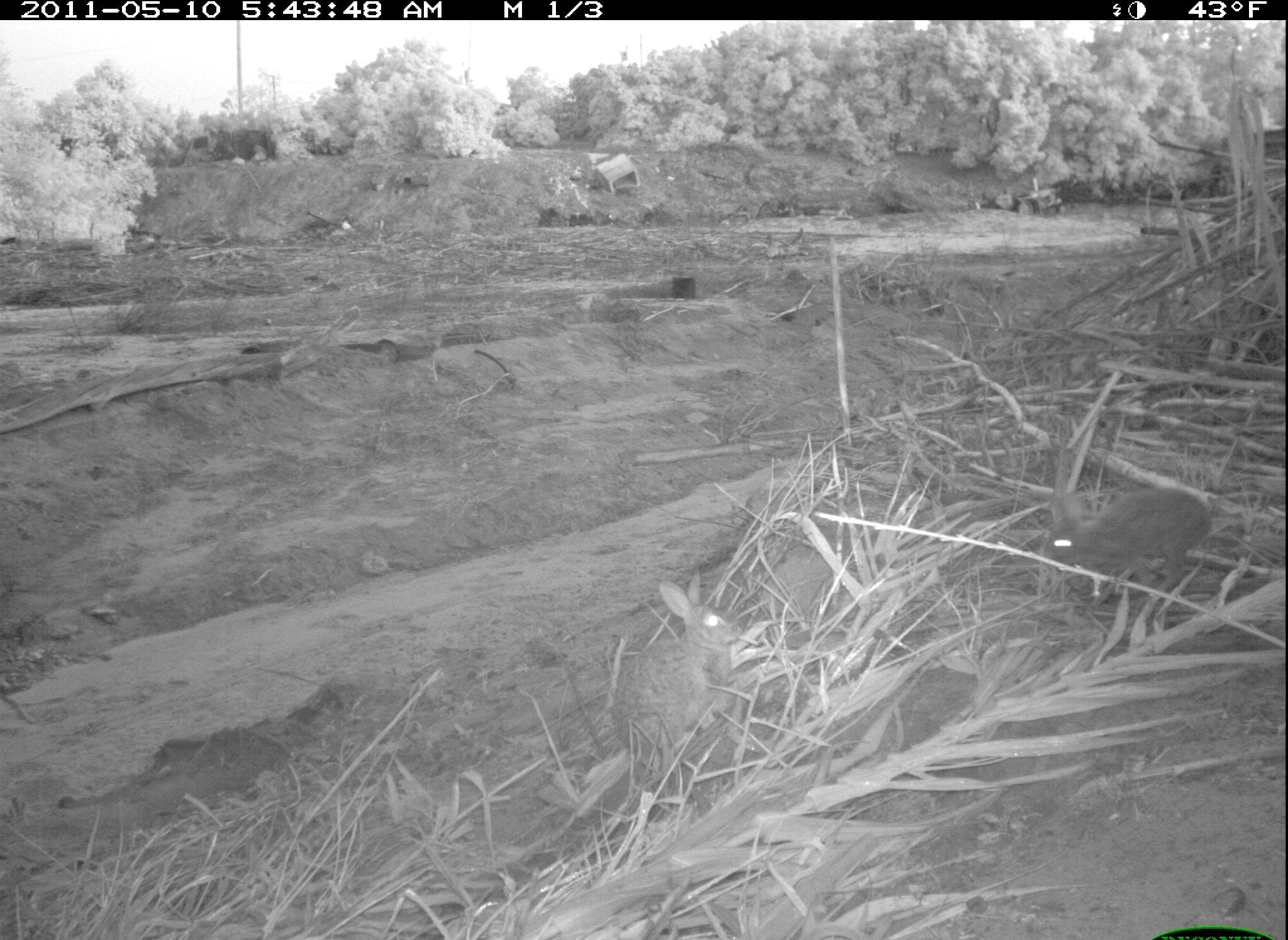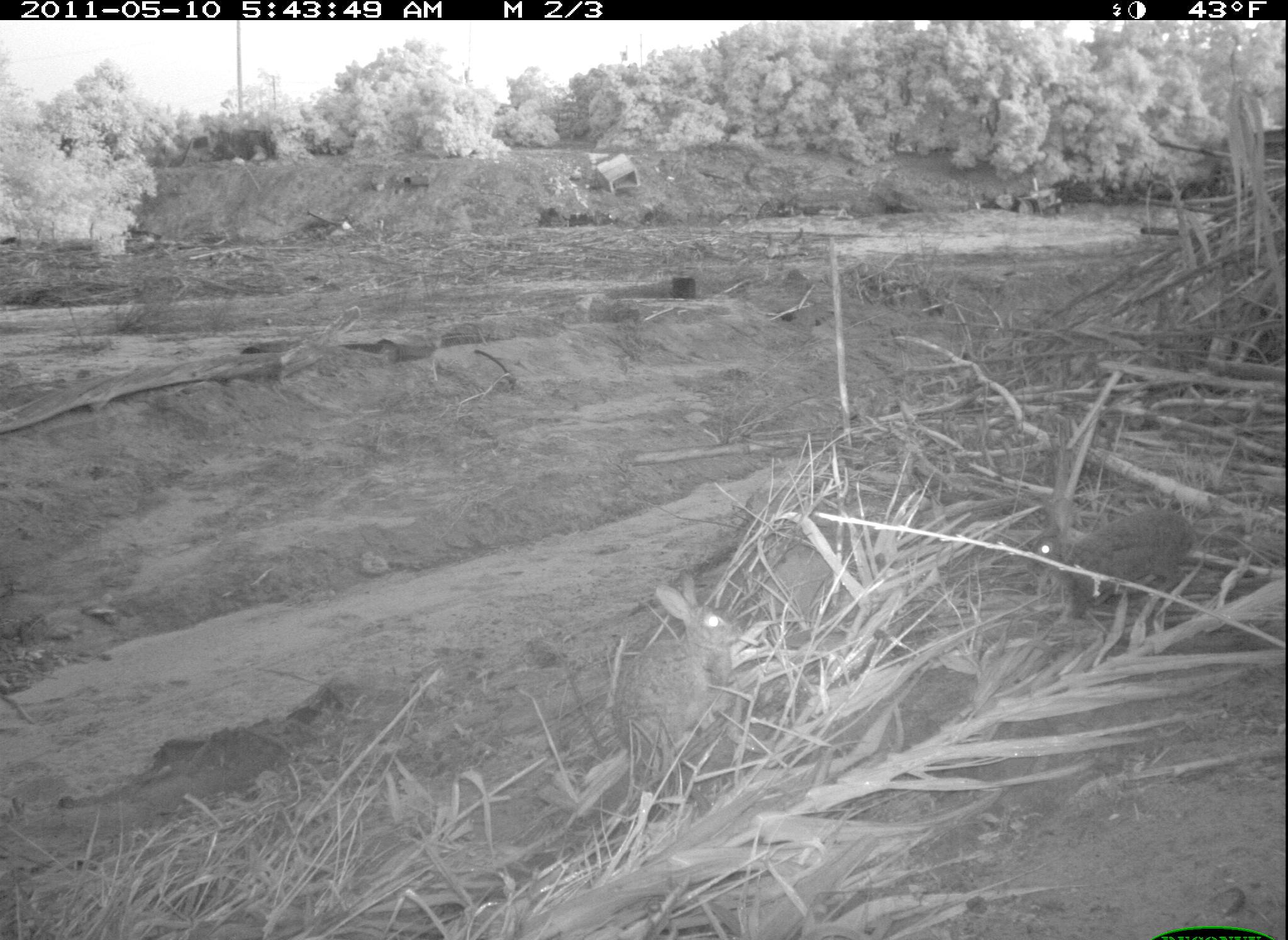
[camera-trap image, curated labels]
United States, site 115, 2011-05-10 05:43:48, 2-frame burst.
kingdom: Animalia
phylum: Chordata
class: Mammalia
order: Lagomorpha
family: Leporidae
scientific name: Leporidae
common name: rabbits and hares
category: rabbit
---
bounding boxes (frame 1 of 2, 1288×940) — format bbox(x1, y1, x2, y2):
rabbit: bbox(1026, 446, 1224, 609); bbox(592, 570, 745, 773)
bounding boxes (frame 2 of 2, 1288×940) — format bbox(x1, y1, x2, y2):
rabbit: bbox(609, 572, 750, 768); bbox(1024, 483, 1208, 622)